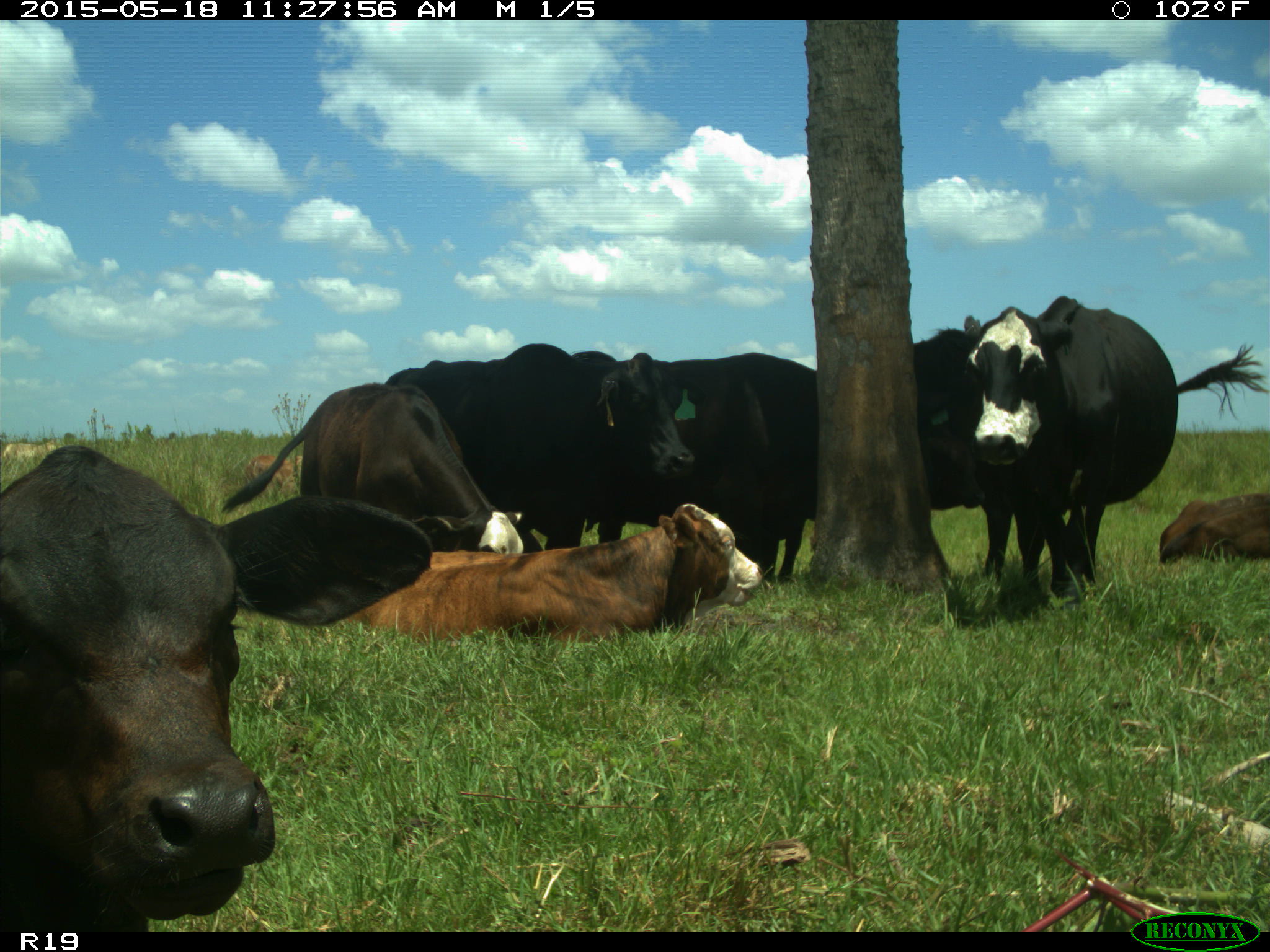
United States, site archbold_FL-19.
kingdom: Animalia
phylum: Chordata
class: Mammalia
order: Artiodactyla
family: Bovidae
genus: Bos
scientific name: Bos taurus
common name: domestic cow